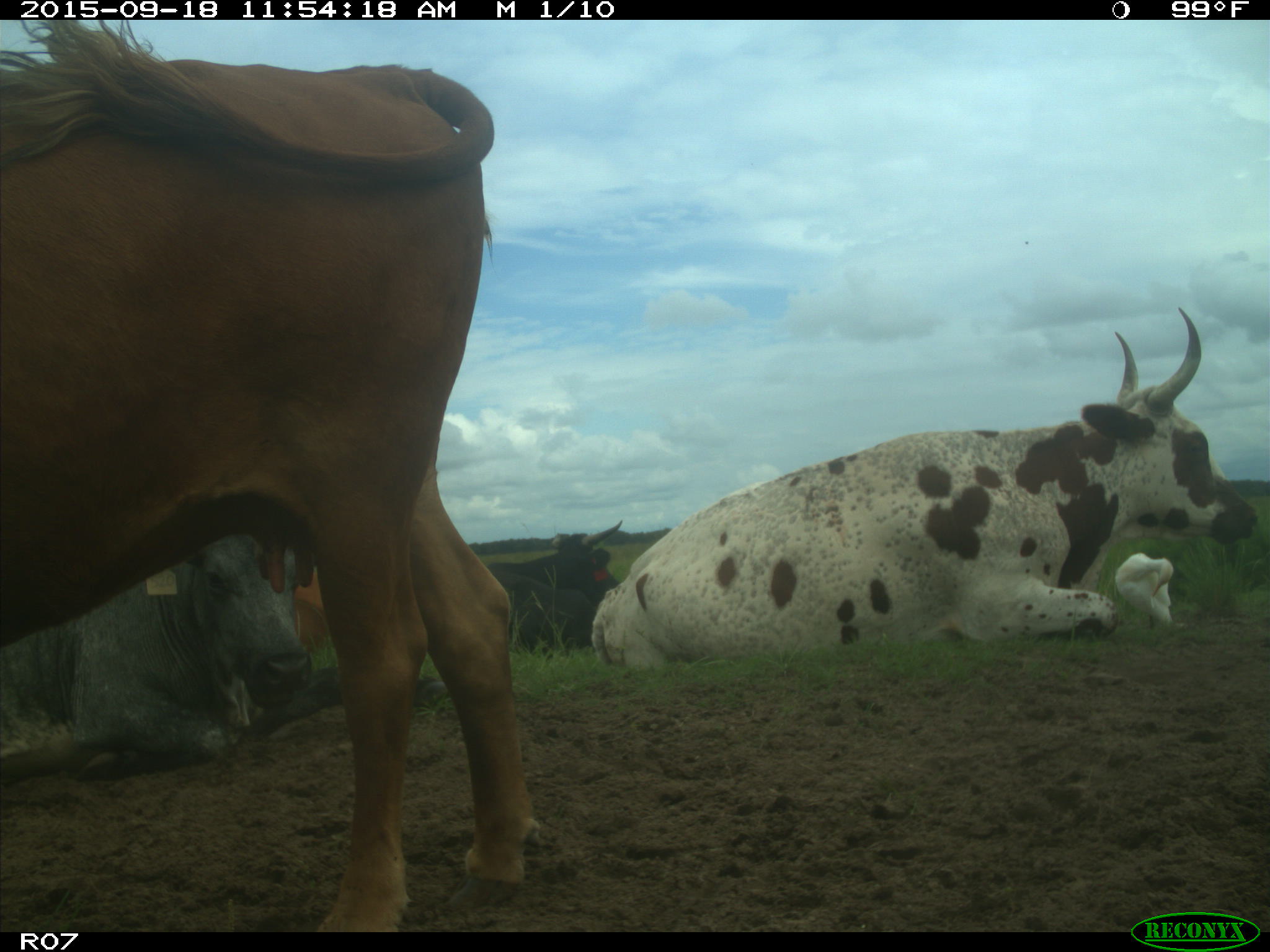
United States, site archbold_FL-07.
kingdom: Animalia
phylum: Chordata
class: Mammalia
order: Artiodactyla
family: Bovidae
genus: Bos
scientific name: Bos taurus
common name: domestic cow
Bos taurus (domestic cow).